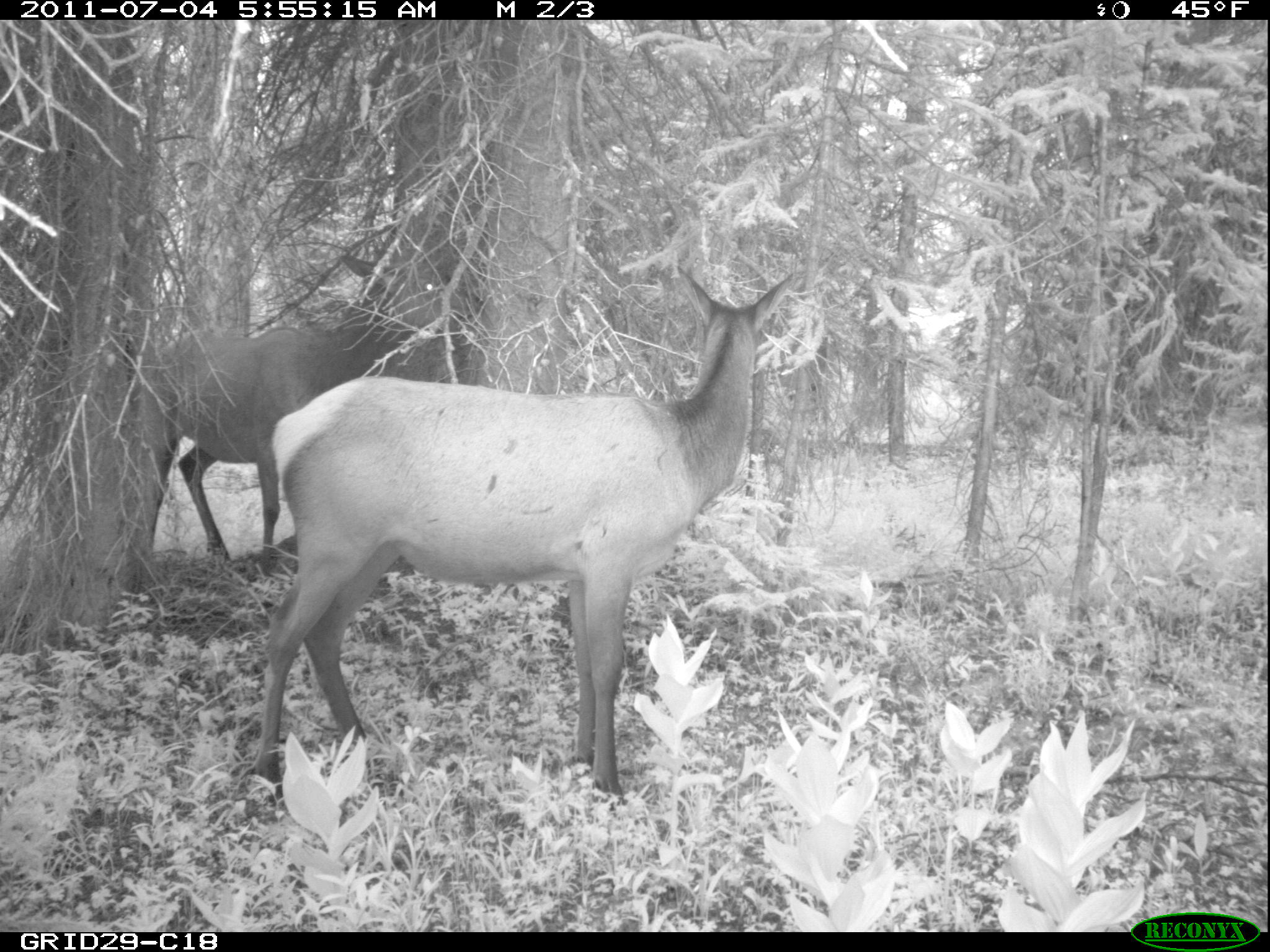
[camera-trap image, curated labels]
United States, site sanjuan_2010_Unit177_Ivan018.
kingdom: Animalia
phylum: Chordata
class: Mammalia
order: Artiodactyla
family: Cervidae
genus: Cervus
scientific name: Cervus elaphus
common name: red deer